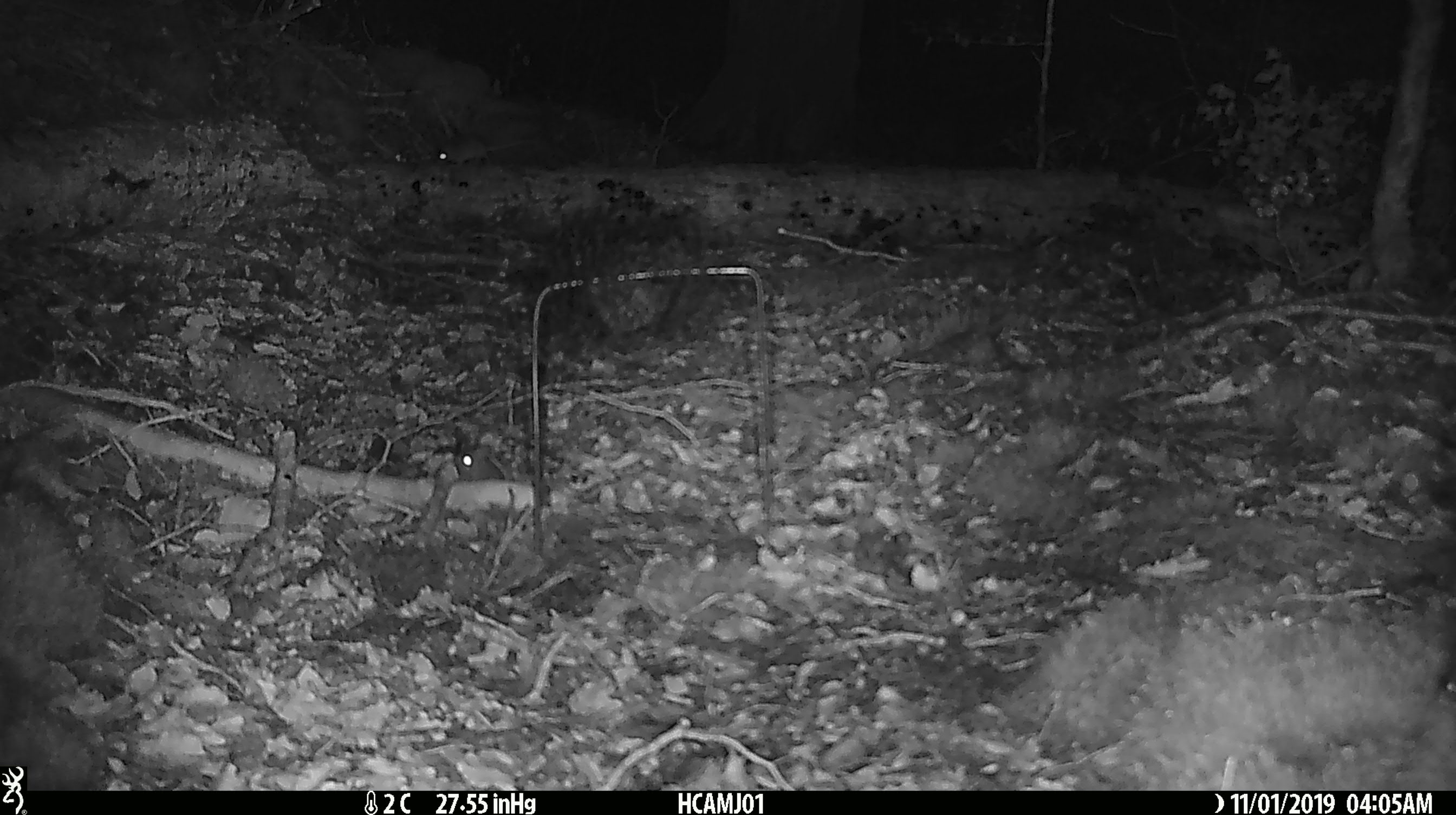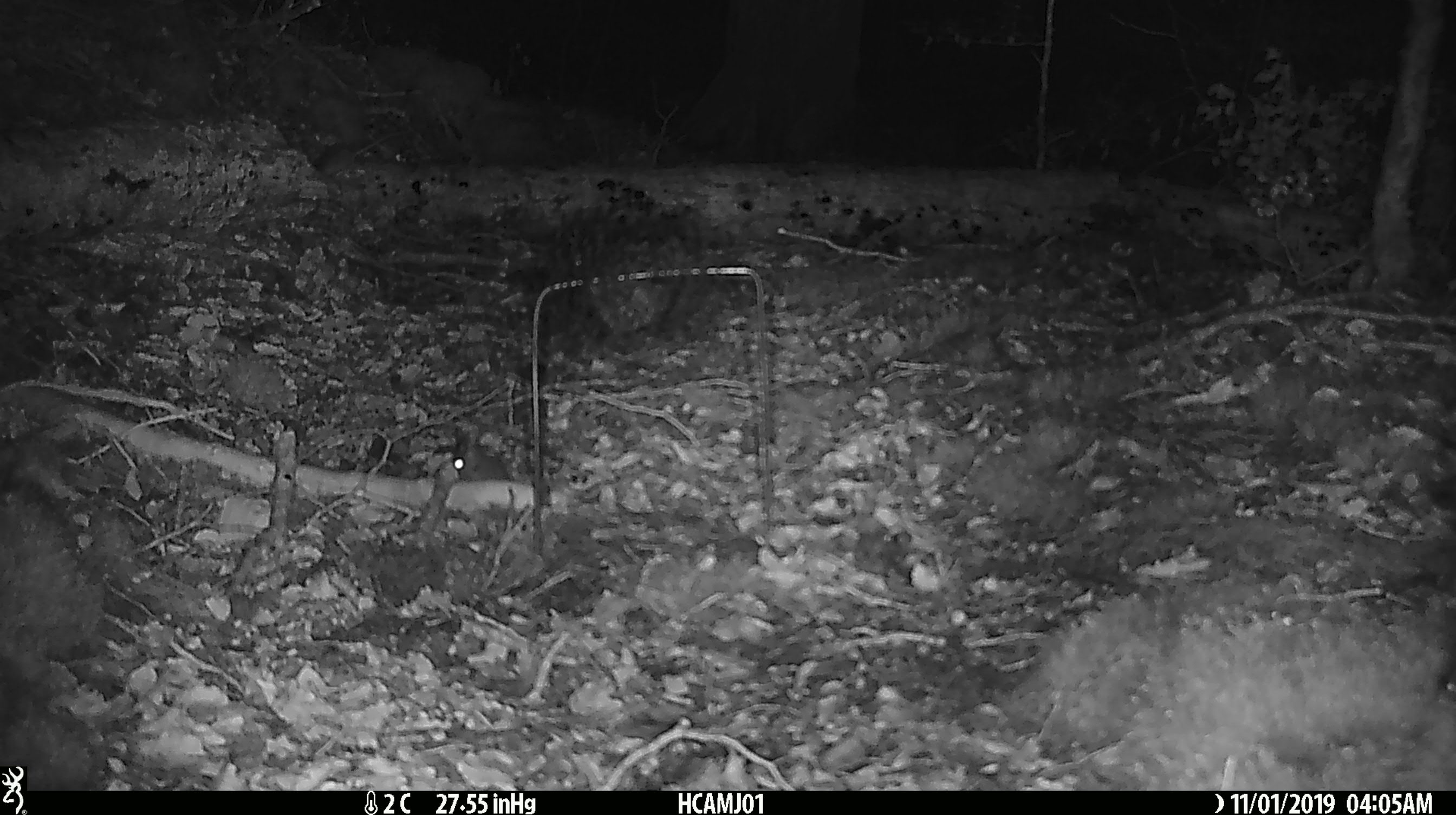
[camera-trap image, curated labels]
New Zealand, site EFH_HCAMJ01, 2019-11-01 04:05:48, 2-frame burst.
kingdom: Animalia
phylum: Chordata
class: Mammalia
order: Rodentia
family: Muridae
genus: Mus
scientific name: Mus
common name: mouse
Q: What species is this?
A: Mouse (Mus).